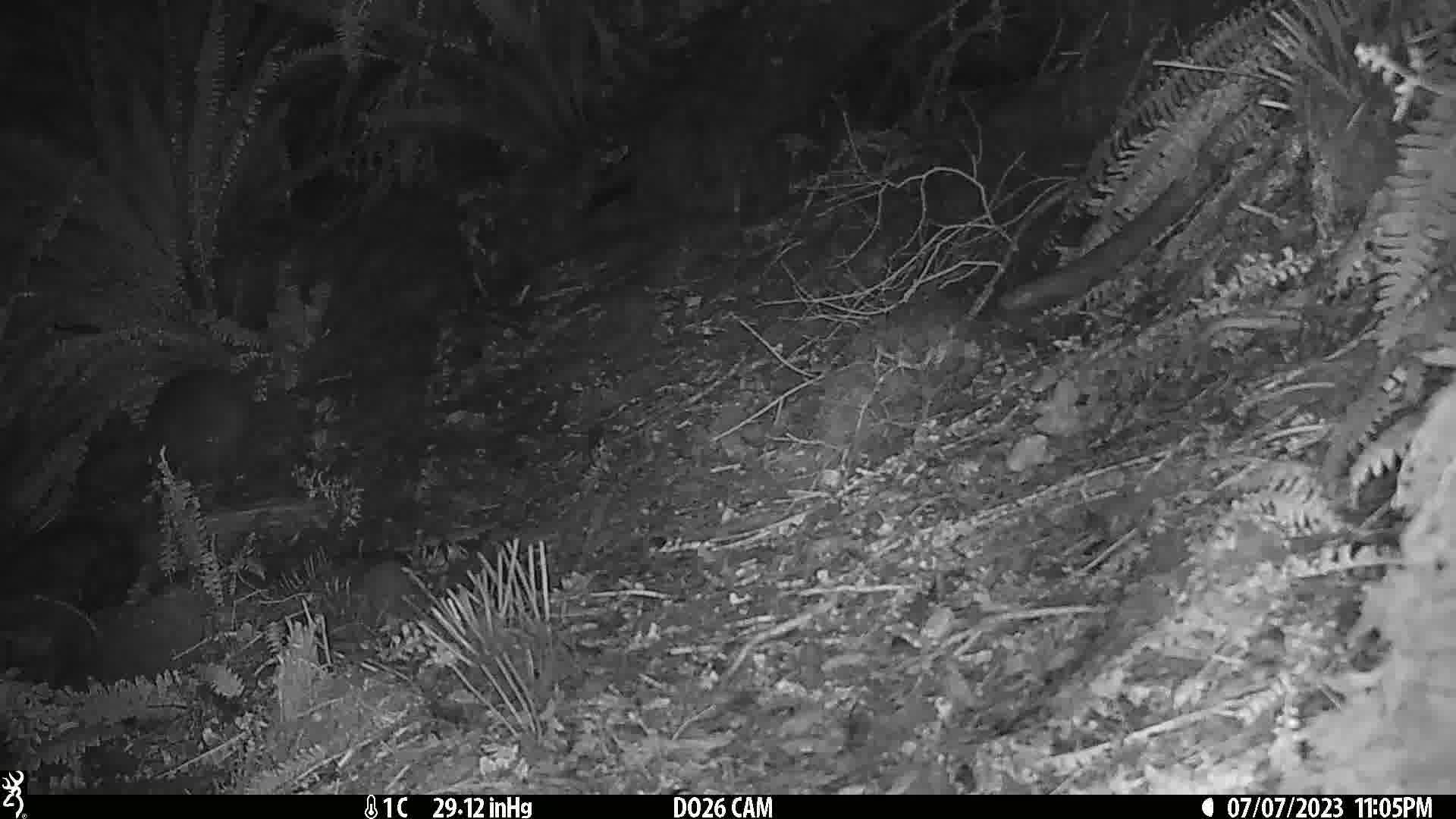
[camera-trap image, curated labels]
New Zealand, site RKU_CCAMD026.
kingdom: Animalia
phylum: Chordata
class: Aves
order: Apterygiformes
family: Apterygidae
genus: Apteryx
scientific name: Apteryx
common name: kiwi